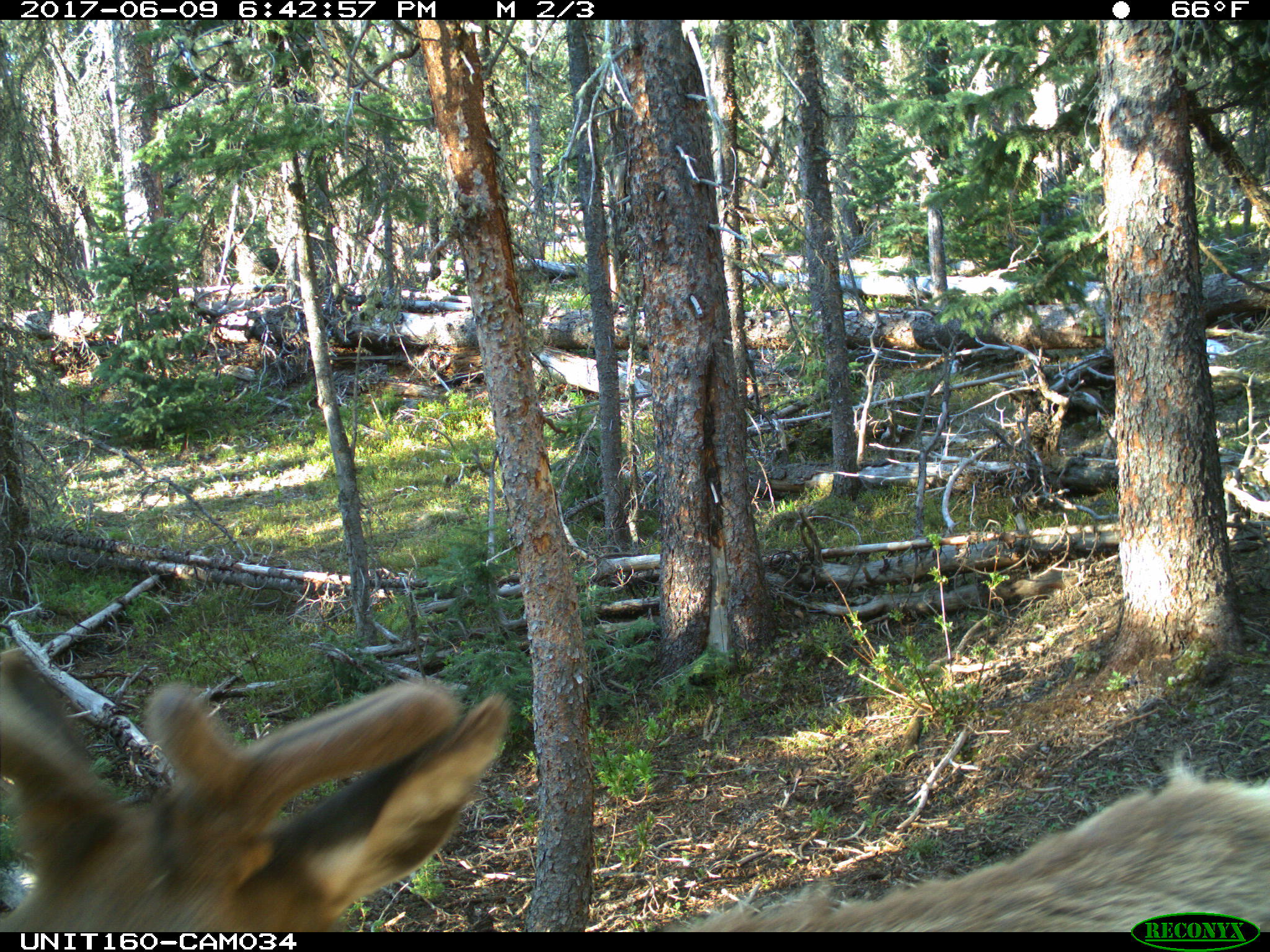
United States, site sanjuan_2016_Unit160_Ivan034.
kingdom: Animalia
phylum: Chordata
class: Mammalia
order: Artiodactyla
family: Cervidae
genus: Cervus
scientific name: Cervus elaphus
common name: red deer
Cervus elaphus (red deer).